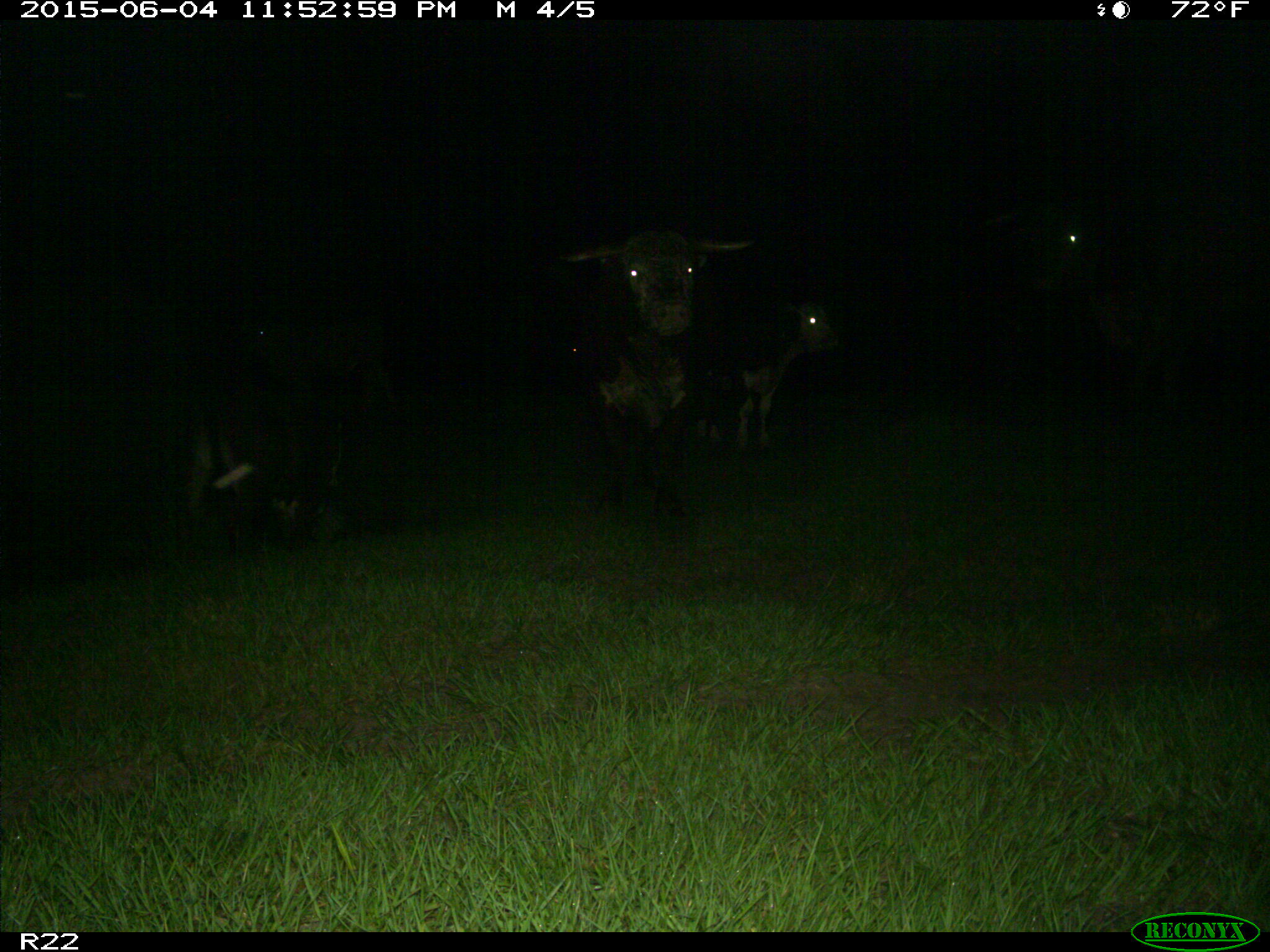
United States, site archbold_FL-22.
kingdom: Animalia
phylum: Chordata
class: Mammalia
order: Artiodactyla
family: Bovidae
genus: Bos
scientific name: Bos taurus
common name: domestic cow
Bos taurus (domestic cow).